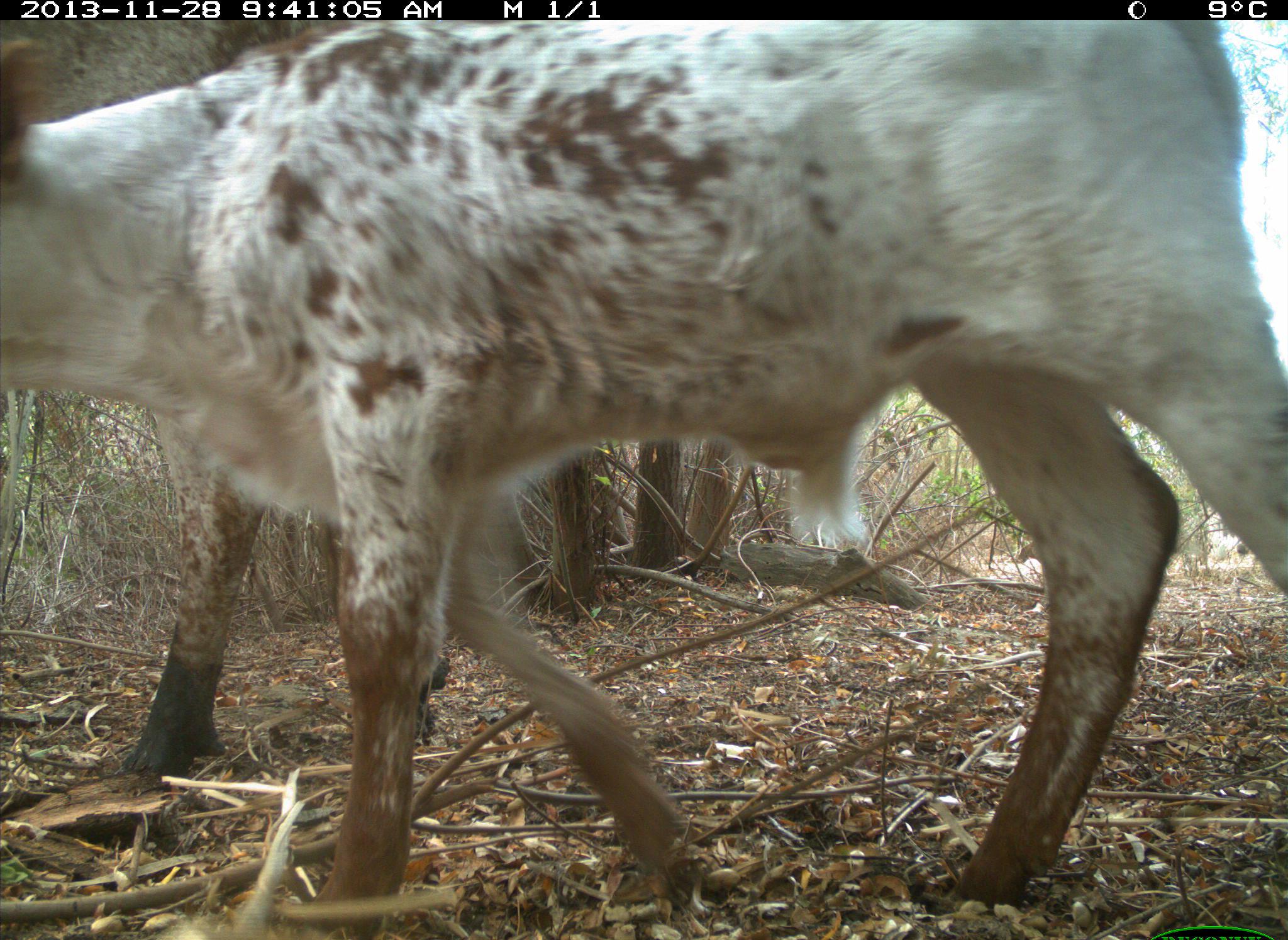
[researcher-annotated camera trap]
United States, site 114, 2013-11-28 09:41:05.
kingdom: Animalia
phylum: Chordata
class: Mammalia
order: Artiodactyla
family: Bovidae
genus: Bos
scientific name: Bos taurus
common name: cow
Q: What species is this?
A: Cow (Bos taurus).